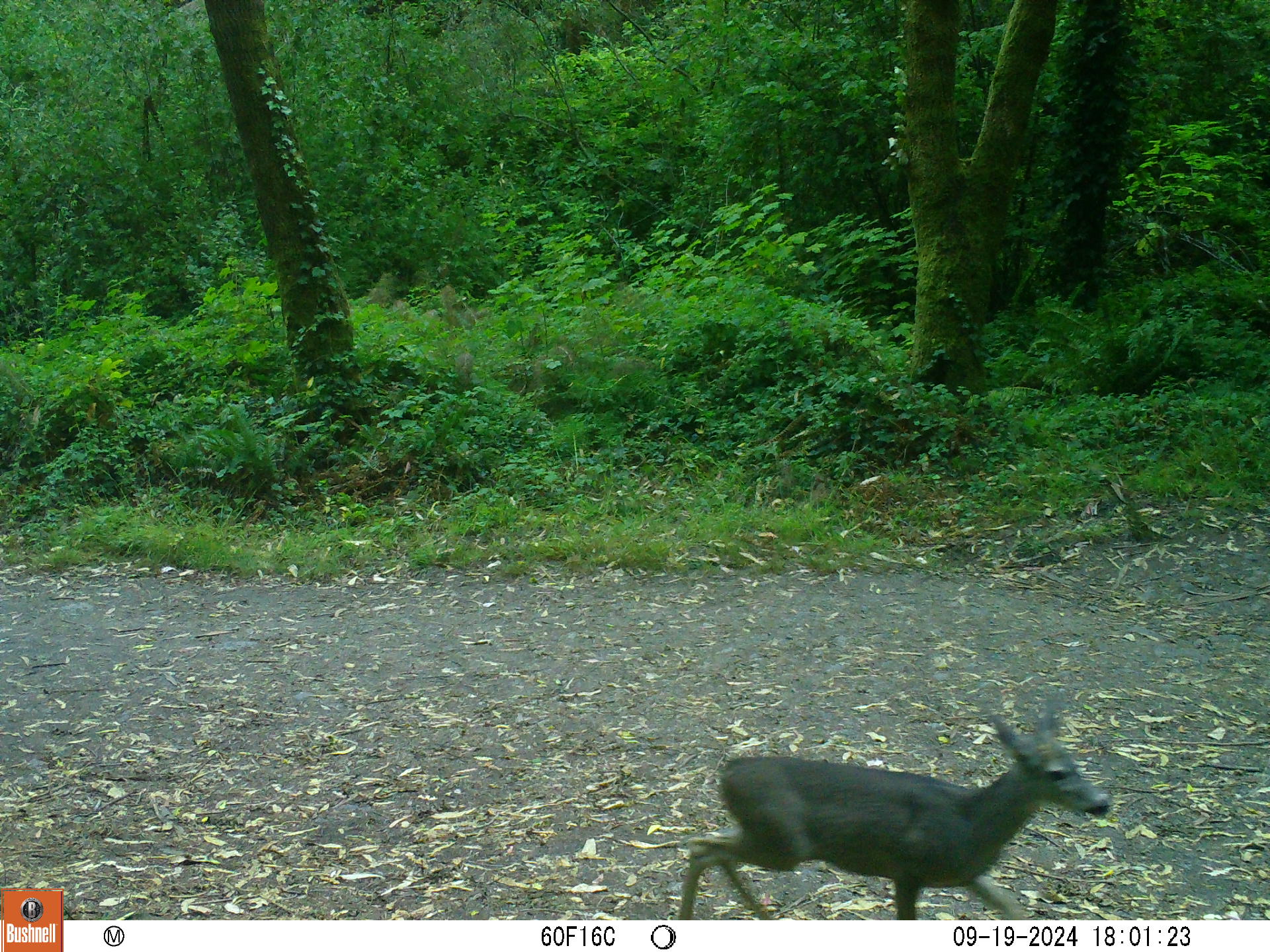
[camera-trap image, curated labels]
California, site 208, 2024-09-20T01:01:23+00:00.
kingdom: Animalia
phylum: Chordata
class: Mammalia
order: Artiodactyla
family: Cervidae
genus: Odocoileus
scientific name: Odocoileus hemionus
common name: mule deer